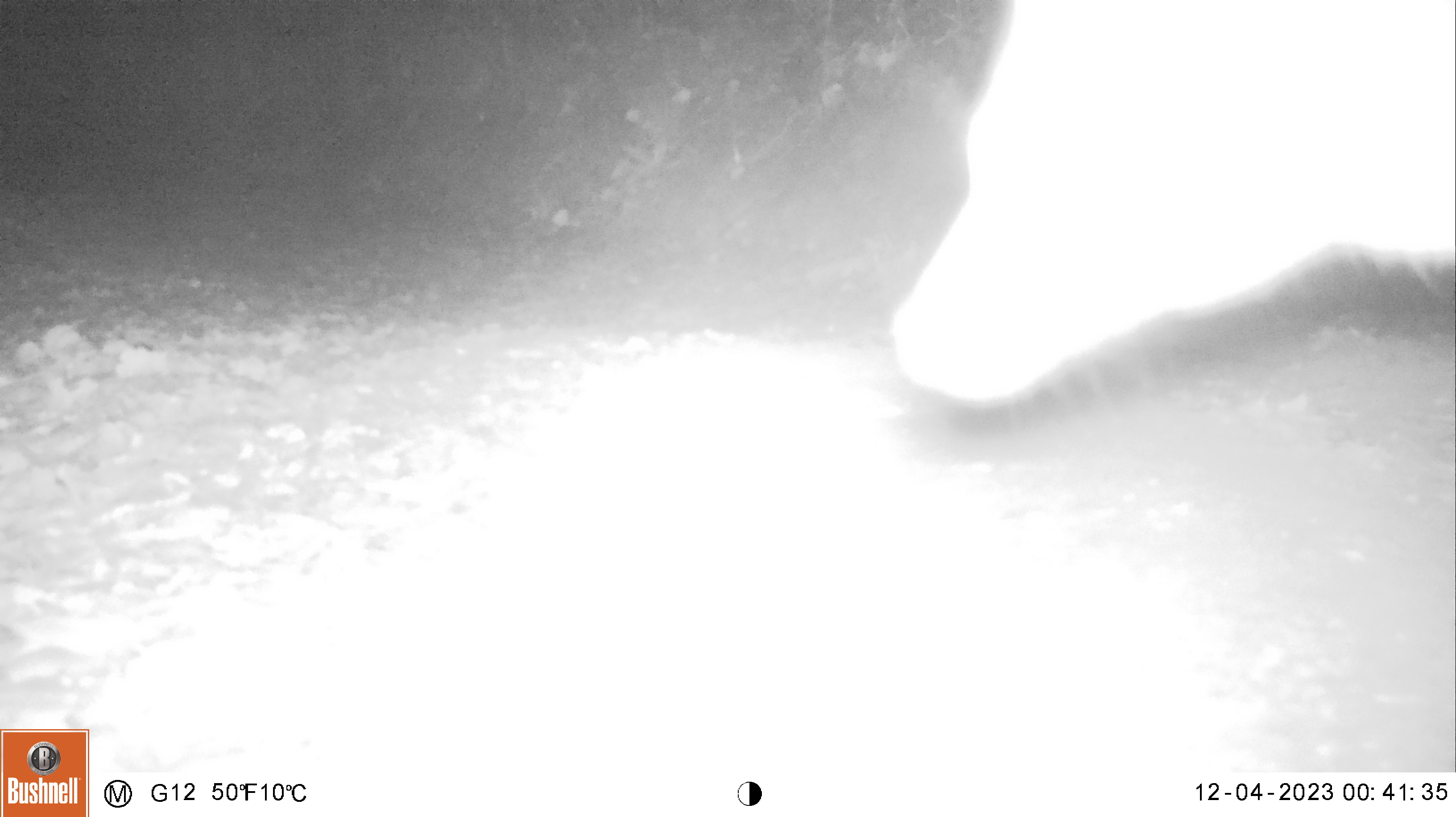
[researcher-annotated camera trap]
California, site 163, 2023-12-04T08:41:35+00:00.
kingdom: Animalia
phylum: Chordata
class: Mammalia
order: Carnivora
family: Canidae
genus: Urocyon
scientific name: Urocyon cinereoargenteus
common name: gray fox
Gray fox (Urocyon cinereoargenteus).